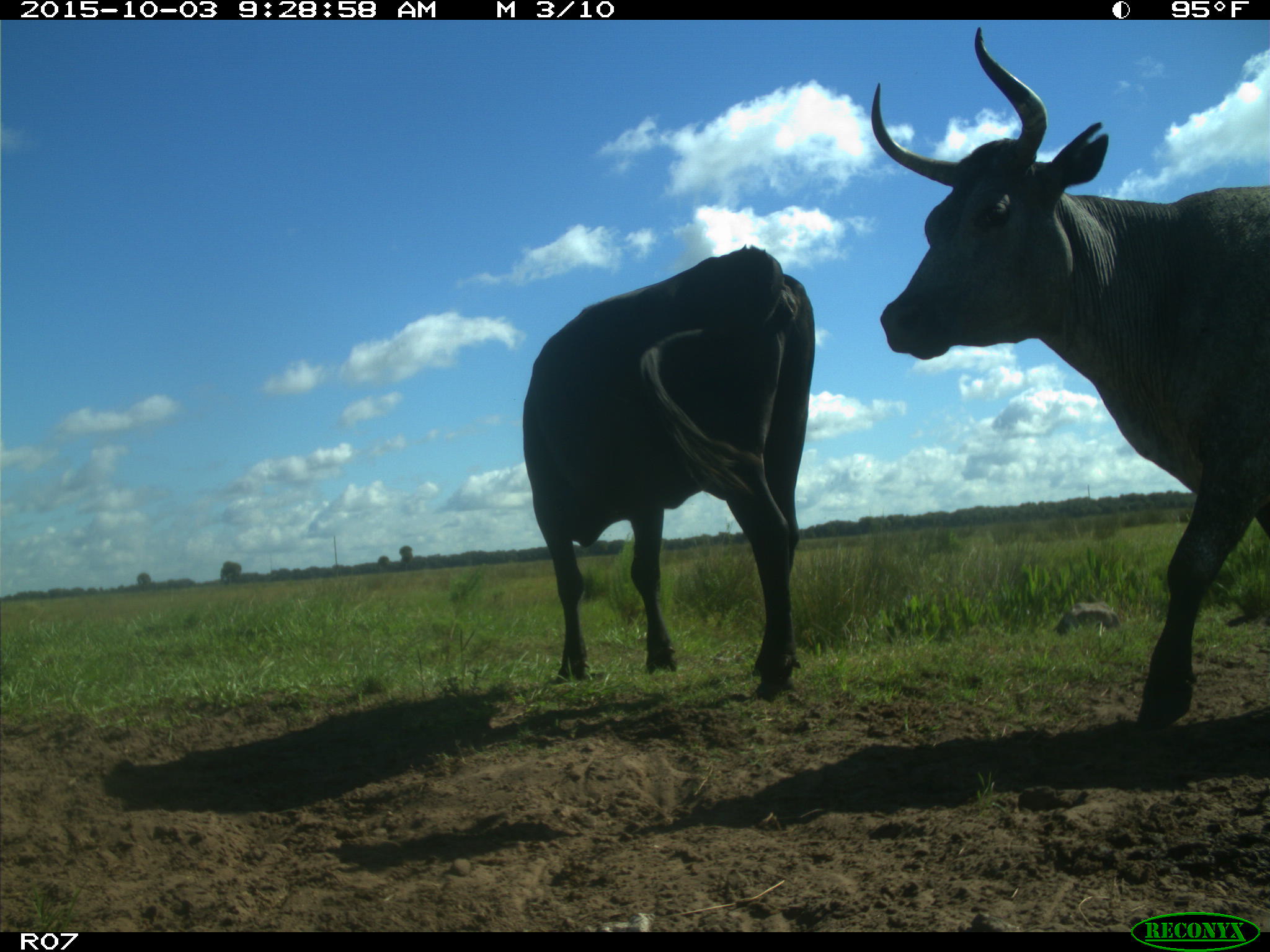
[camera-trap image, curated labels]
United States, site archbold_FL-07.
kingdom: Animalia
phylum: Chordata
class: Mammalia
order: Artiodactyla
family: Bovidae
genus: Bos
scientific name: Bos taurus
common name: domestic cow